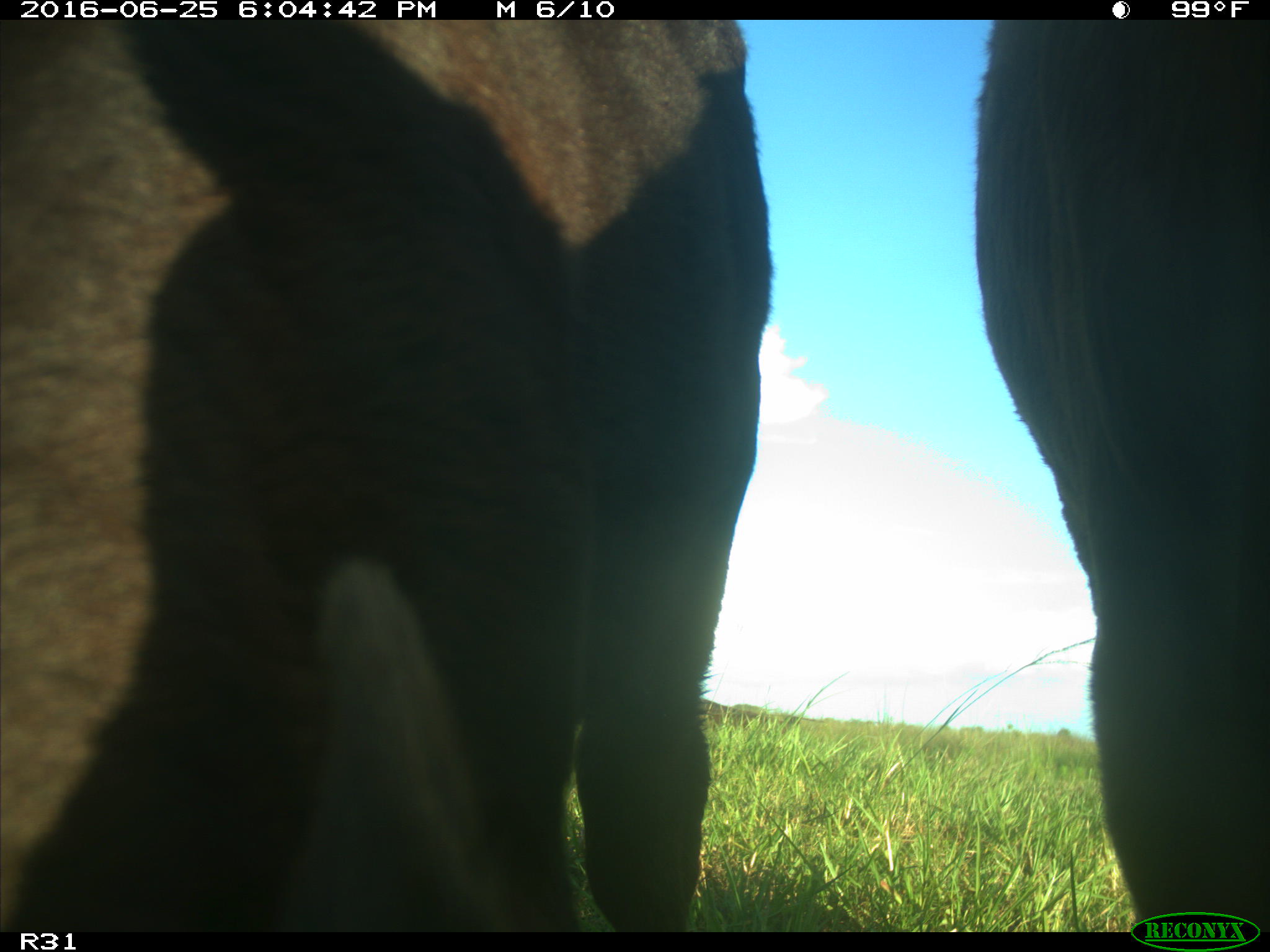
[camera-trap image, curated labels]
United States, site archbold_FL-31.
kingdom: Animalia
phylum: Chordata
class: Mammalia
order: Artiodactyla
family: Bovidae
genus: Bos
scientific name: Bos taurus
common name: domestic cow